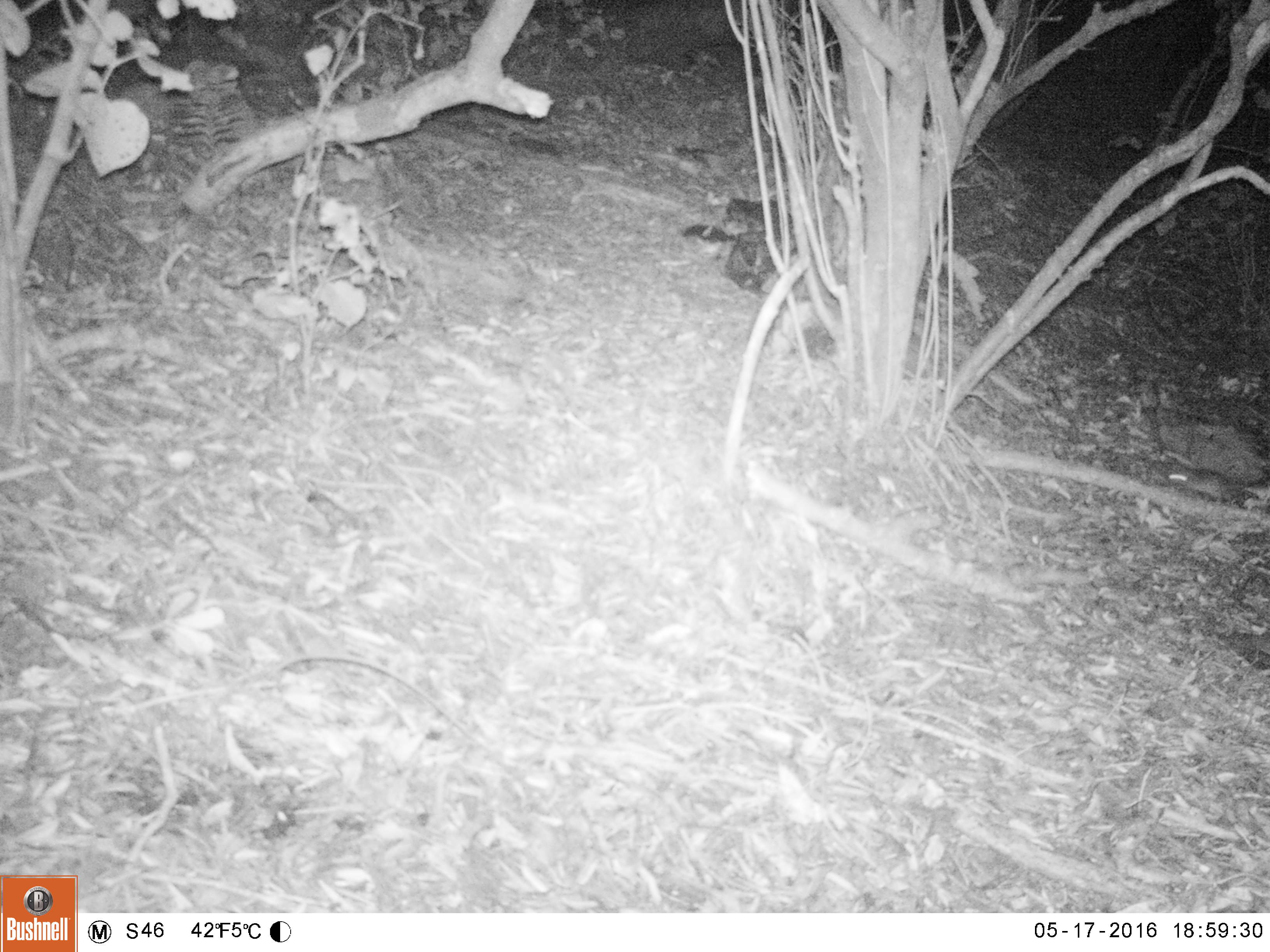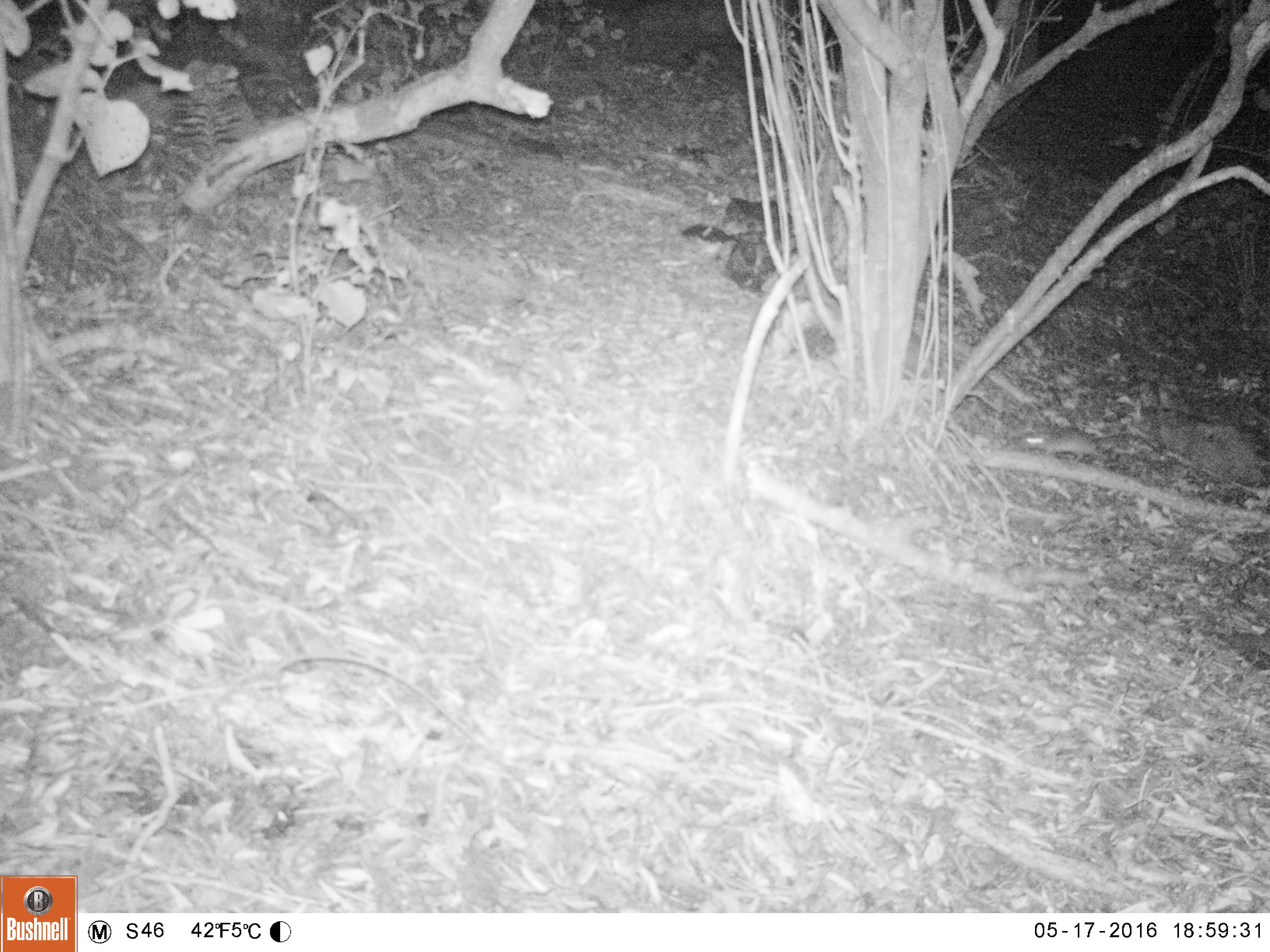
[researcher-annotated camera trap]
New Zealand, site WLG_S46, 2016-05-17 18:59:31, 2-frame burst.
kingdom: Animalia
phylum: Chordata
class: Mammalia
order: Rodentia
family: Muridae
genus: Rattus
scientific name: Rattus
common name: rat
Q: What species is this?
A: Rat (Rattus).